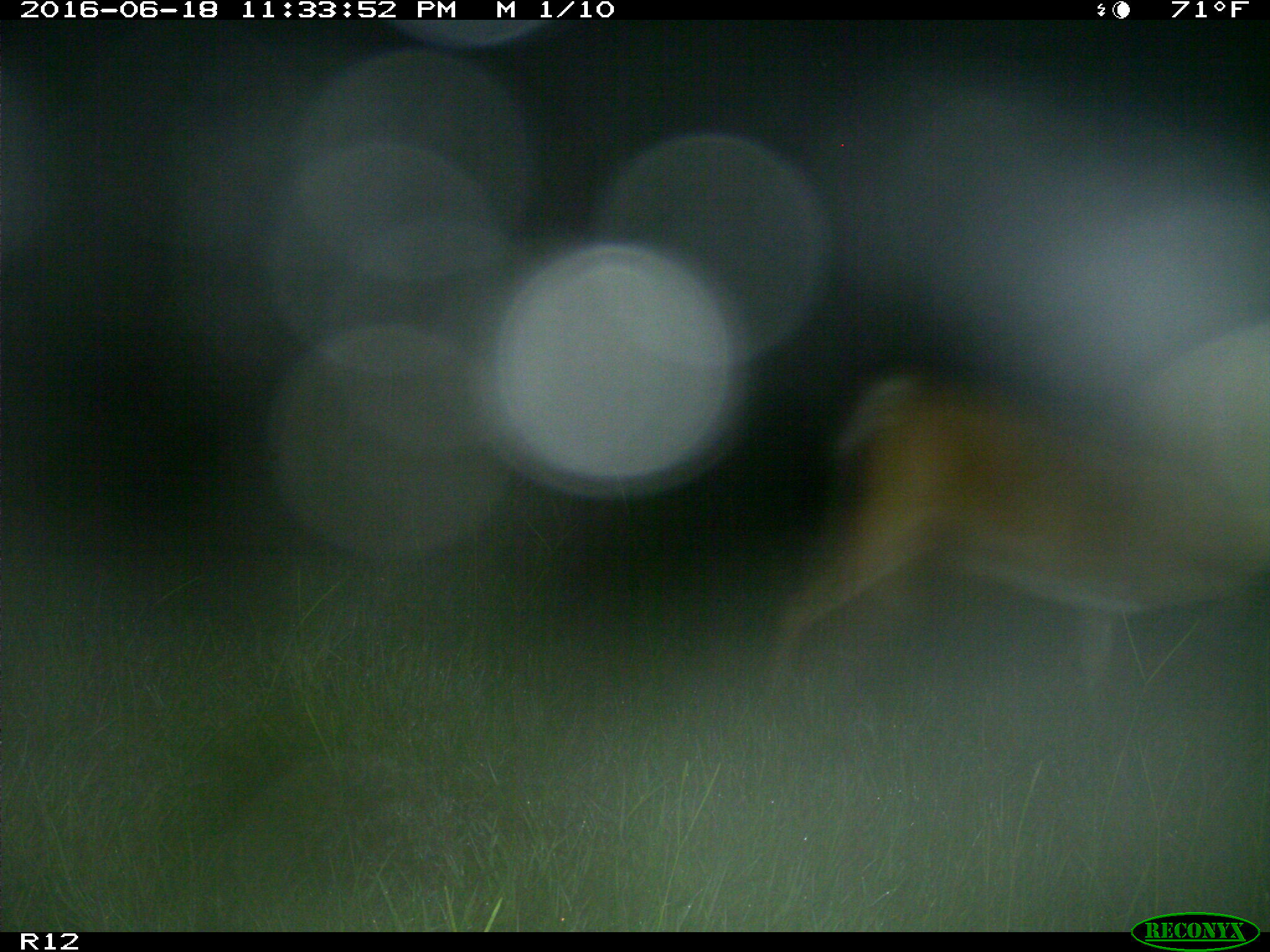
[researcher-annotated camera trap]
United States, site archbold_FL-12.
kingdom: Animalia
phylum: Chordata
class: Mammalia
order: Artiodactyla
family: Cervidae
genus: Odocoileus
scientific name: Odocoileus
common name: deer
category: unidentified deer